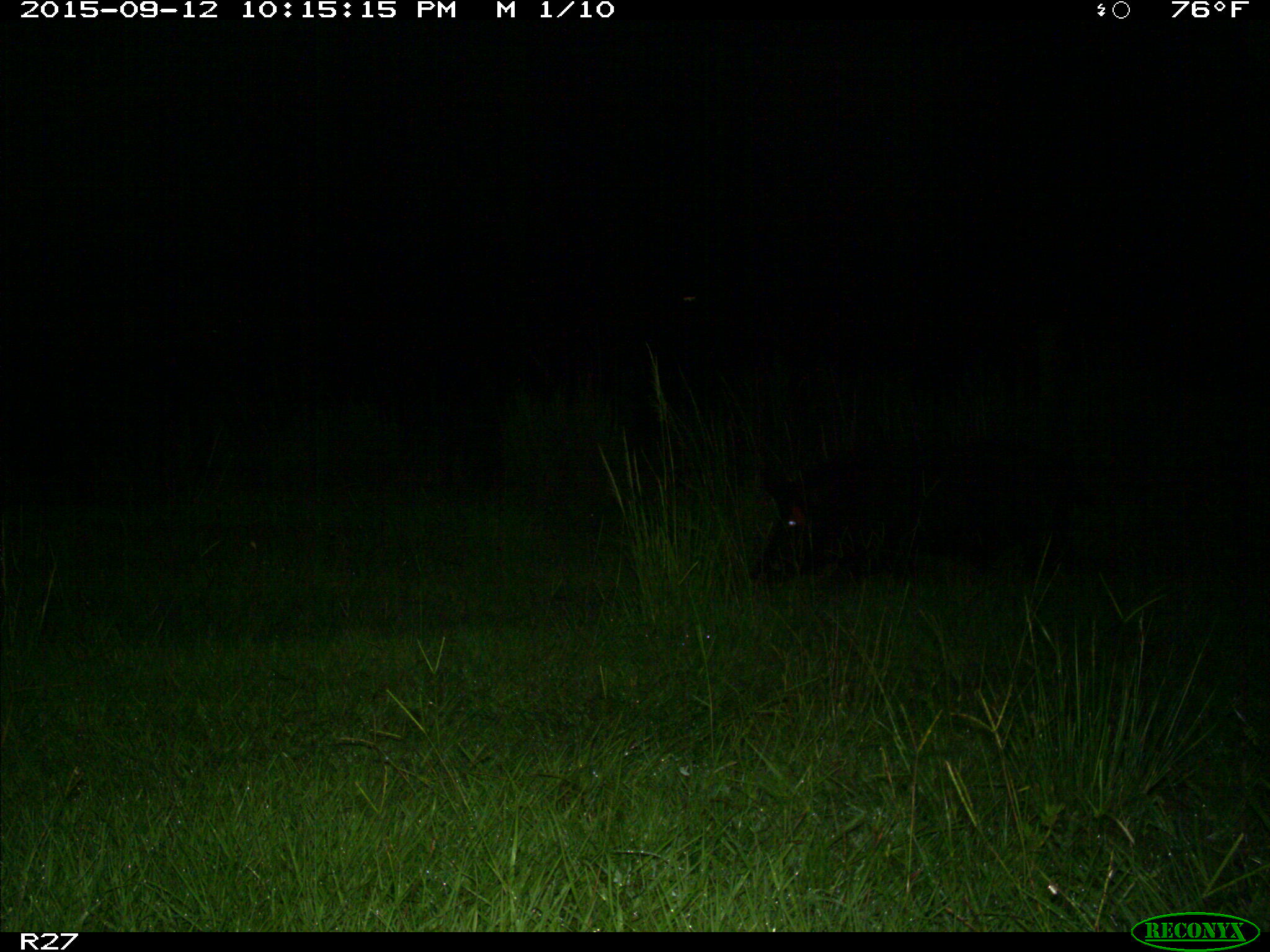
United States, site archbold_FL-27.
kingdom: Animalia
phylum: Chordata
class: Mammalia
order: Artiodactyla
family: Suidae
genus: Sus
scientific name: Sus scrofa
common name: wild boar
Sus scrofa (wild boar).